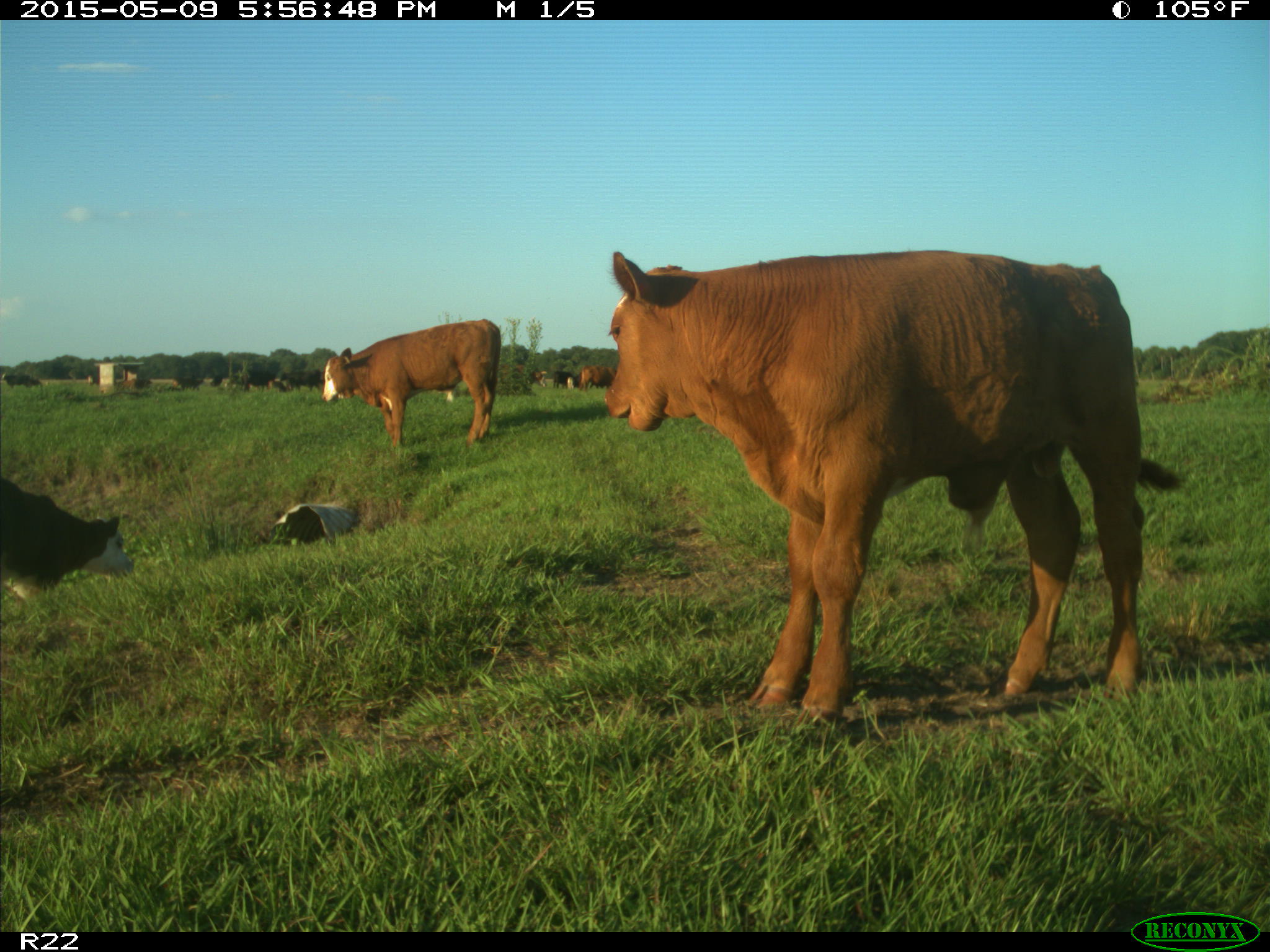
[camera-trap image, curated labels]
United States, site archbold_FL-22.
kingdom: Animalia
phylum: Chordata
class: Mammalia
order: Artiodactyla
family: Bovidae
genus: Bos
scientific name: Bos taurus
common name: domestic cow